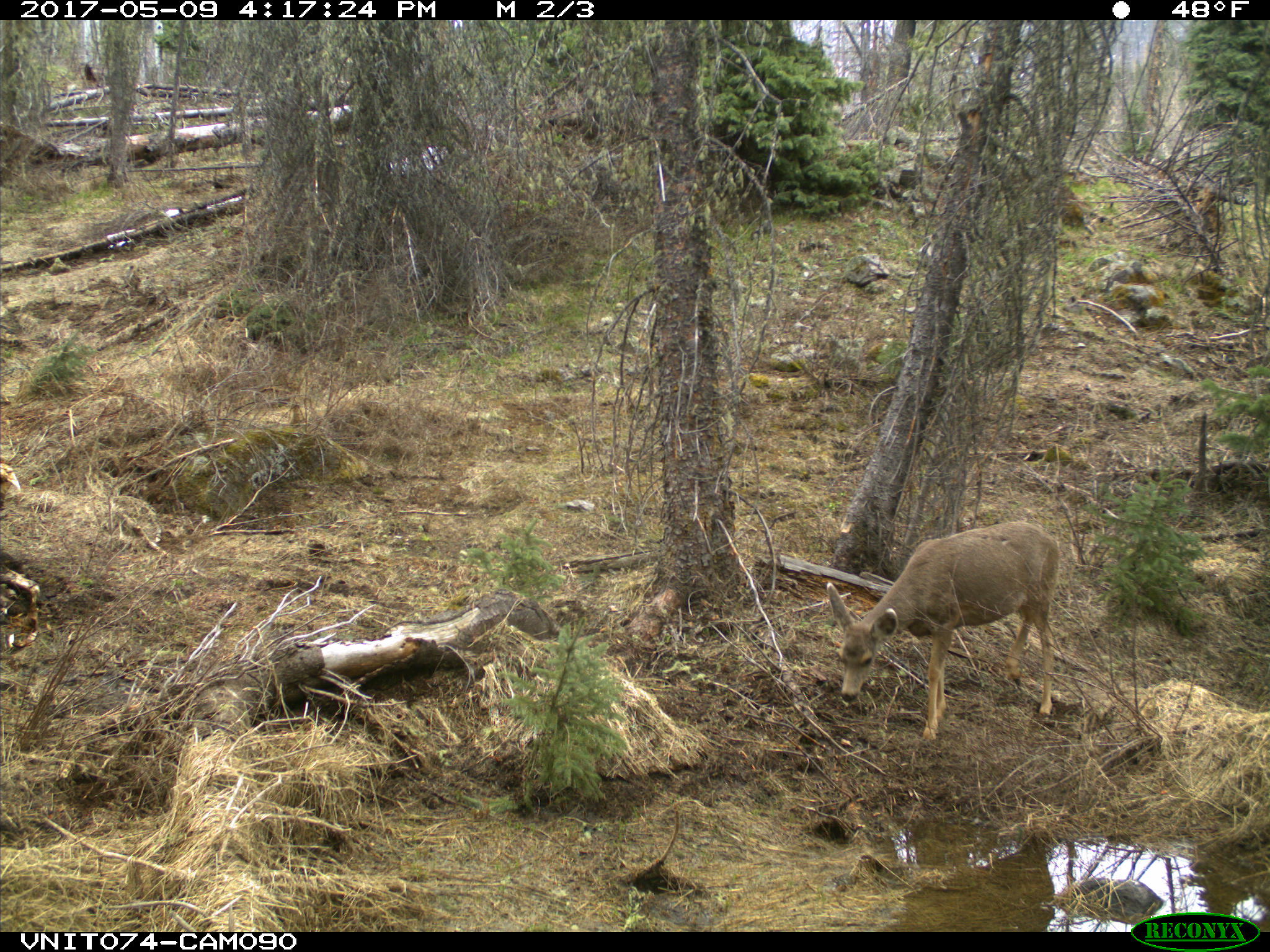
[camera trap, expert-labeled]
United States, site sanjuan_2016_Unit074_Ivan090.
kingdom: Animalia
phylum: Chordata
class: Mammalia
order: Artiodactyla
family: Cervidae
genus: Odocoileus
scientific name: Odocoileus hemionus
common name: mule deer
Odocoileus hemionus (mule deer).